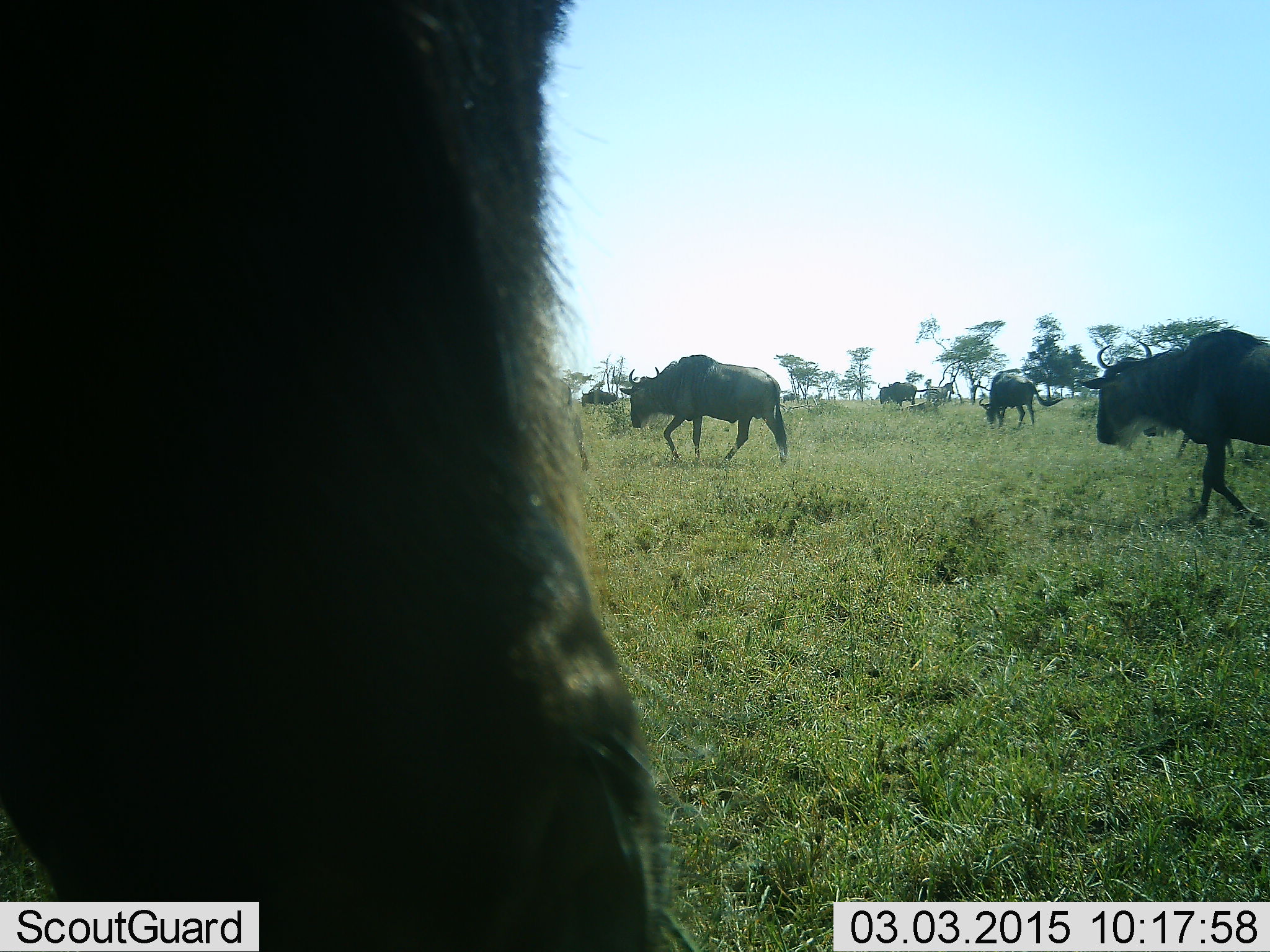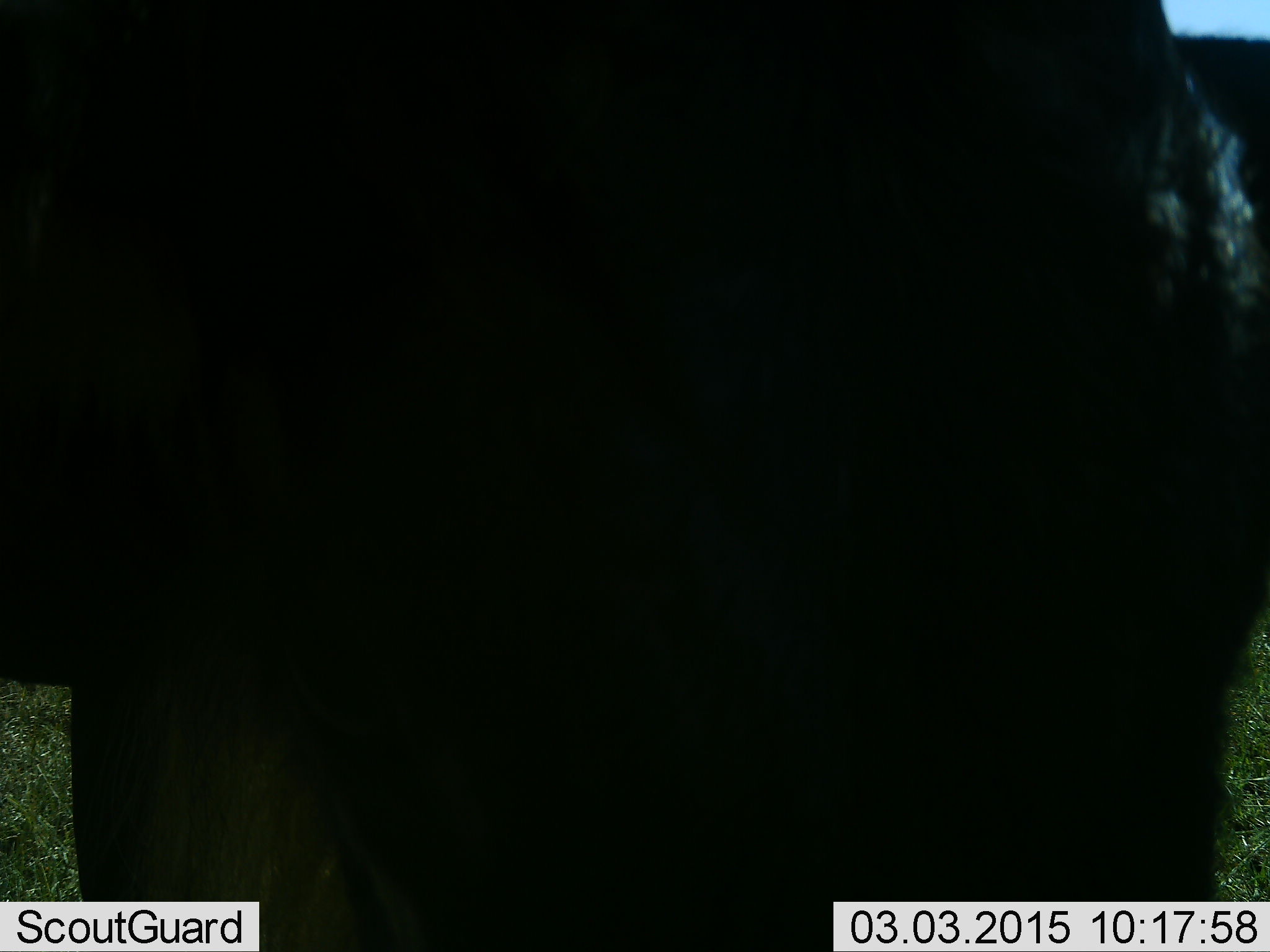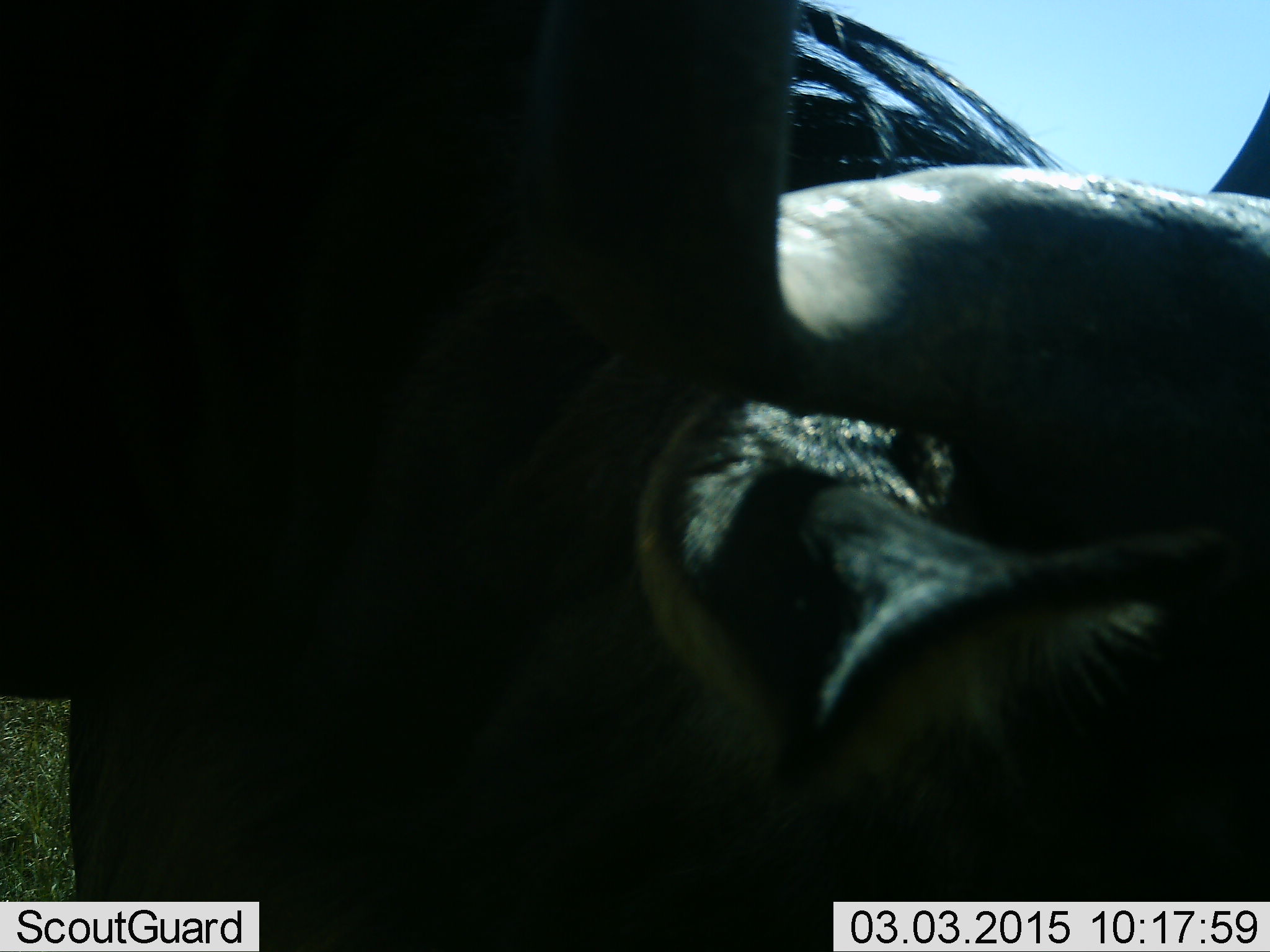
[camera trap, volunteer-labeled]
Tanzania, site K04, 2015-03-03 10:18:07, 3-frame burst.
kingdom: Animalia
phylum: Chordata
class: Mammalia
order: Artiodactyla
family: Bovidae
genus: Connochaetes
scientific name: Connochaetes taurinus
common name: blue wildebeest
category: wildebeest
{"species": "wildebeest (blue wildebeest) (Connochaetes taurinus)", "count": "6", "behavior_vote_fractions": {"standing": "50%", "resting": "0%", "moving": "90%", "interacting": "0%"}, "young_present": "0%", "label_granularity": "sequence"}